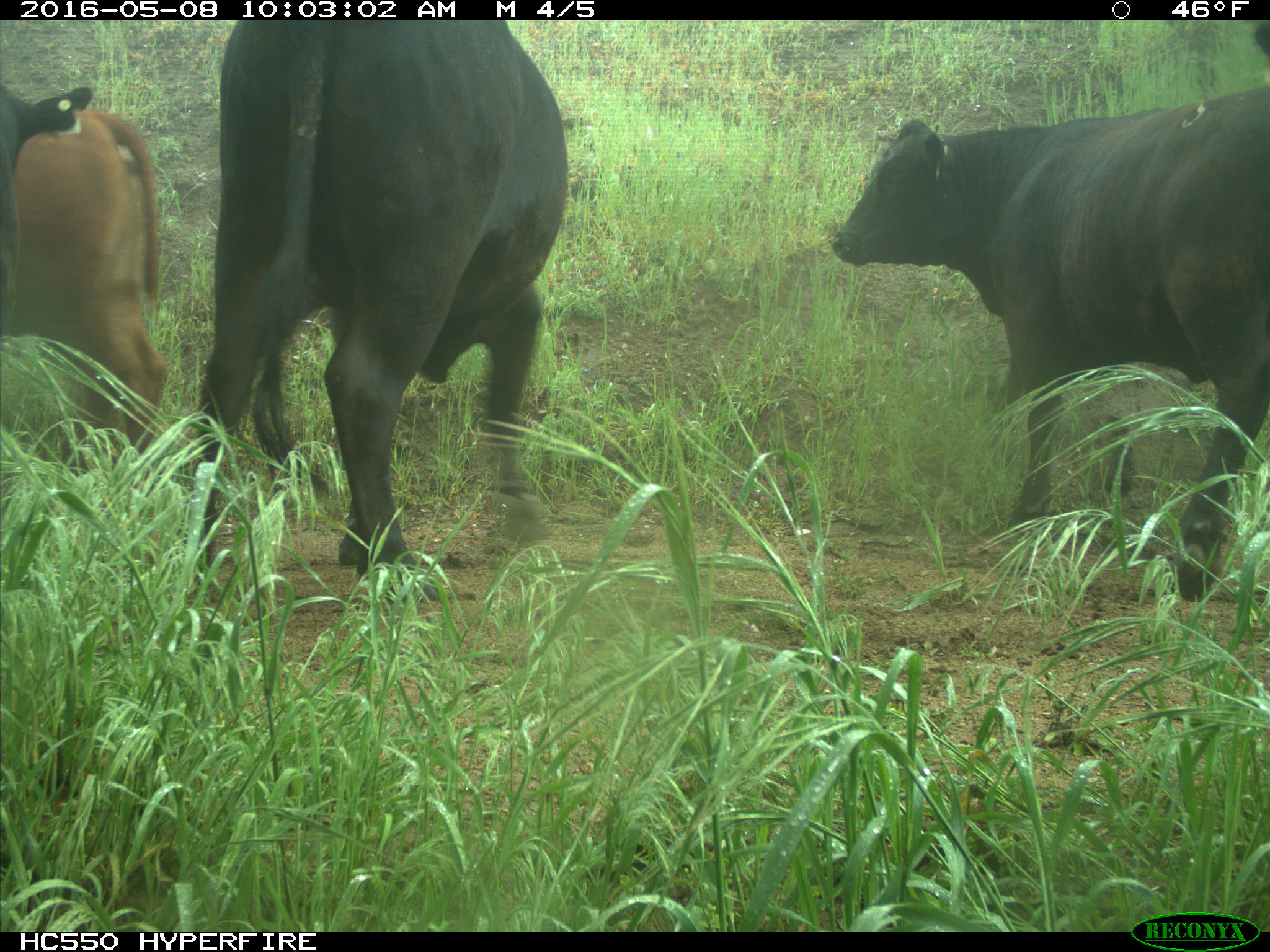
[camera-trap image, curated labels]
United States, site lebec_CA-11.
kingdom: Animalia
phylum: Chordata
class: Mammalia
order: Artiodactyla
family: Bovidae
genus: Bos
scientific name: Bos taurus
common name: domestic cow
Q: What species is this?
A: Bos taurus (domestic cow).